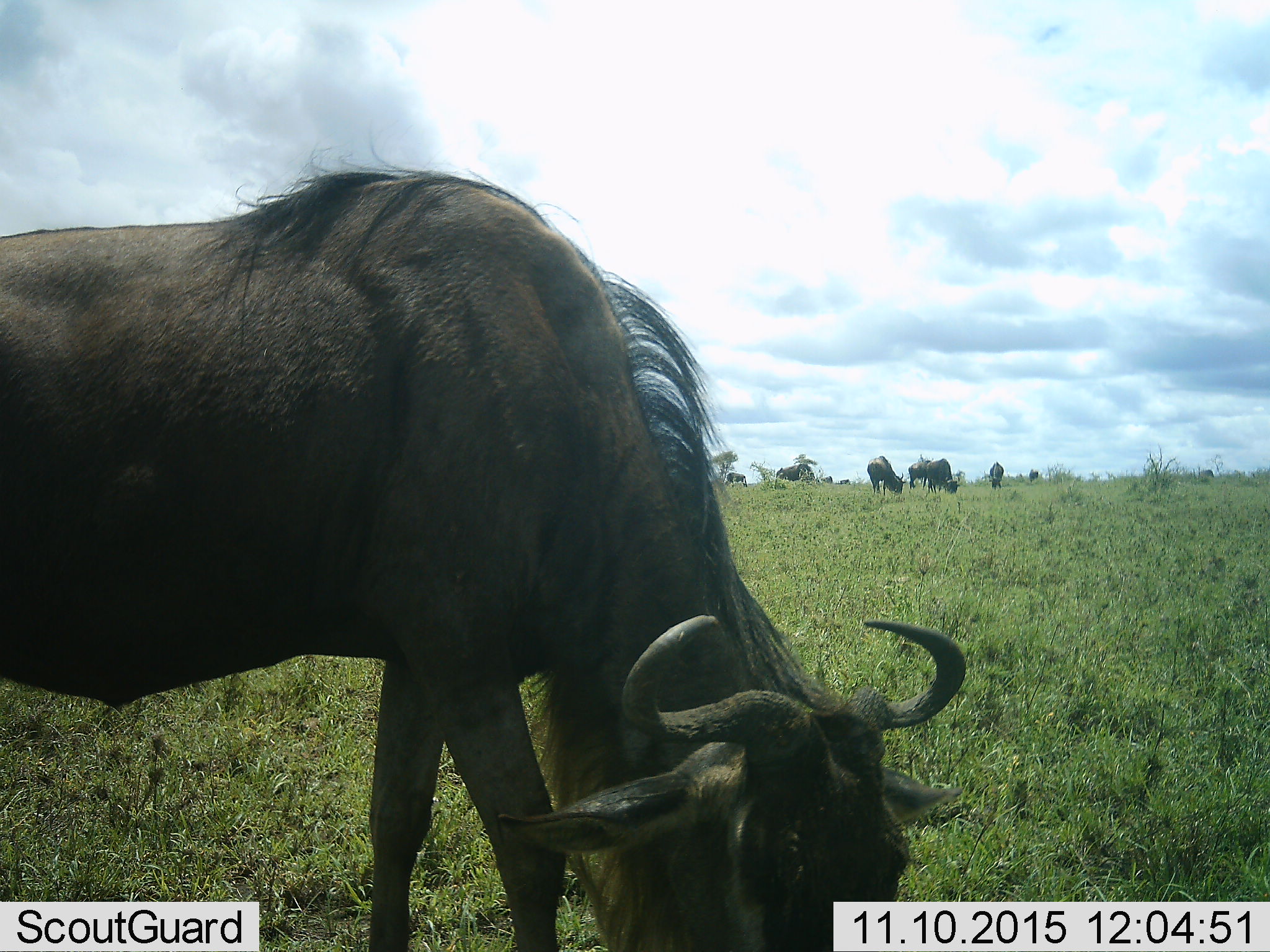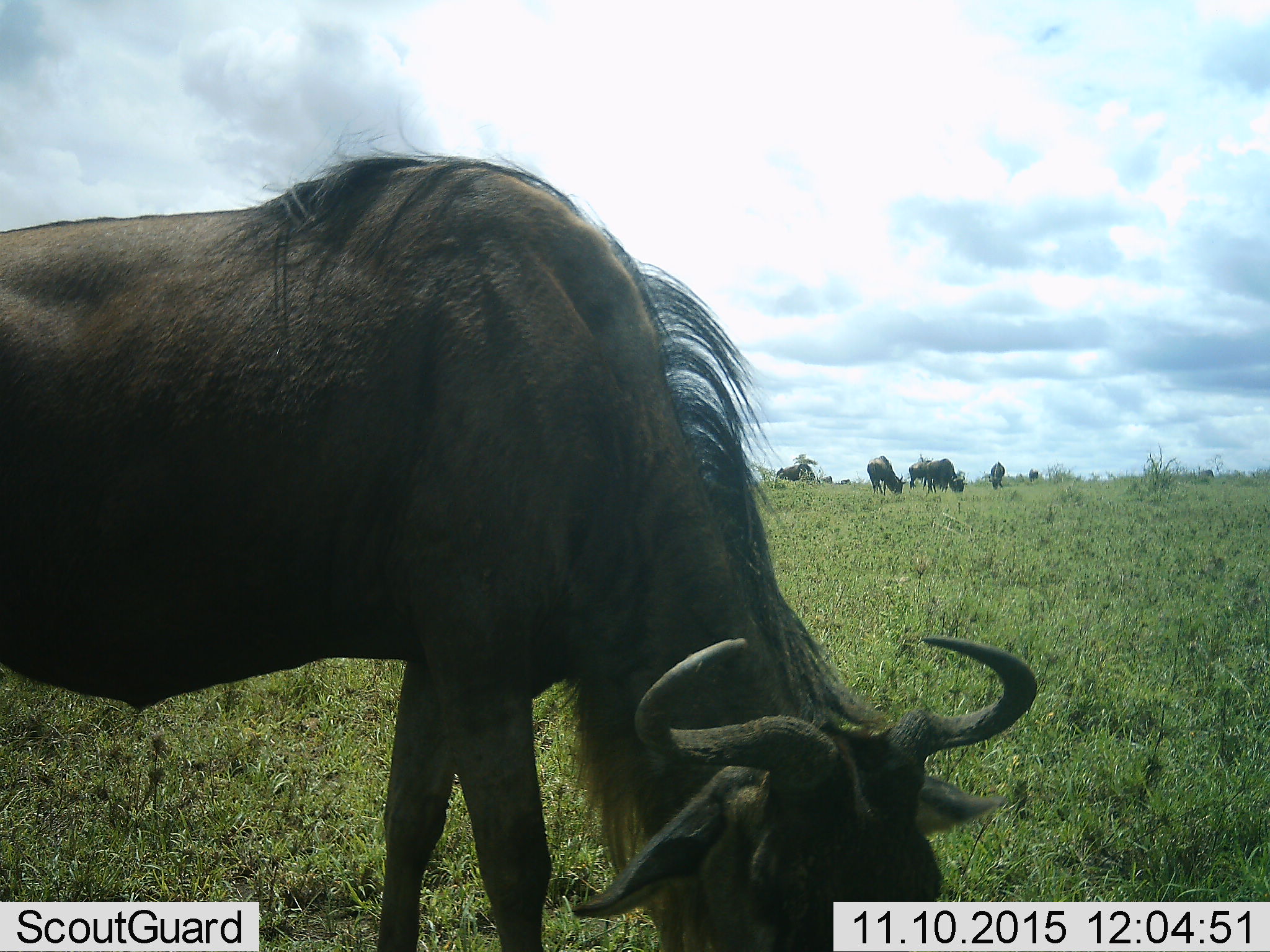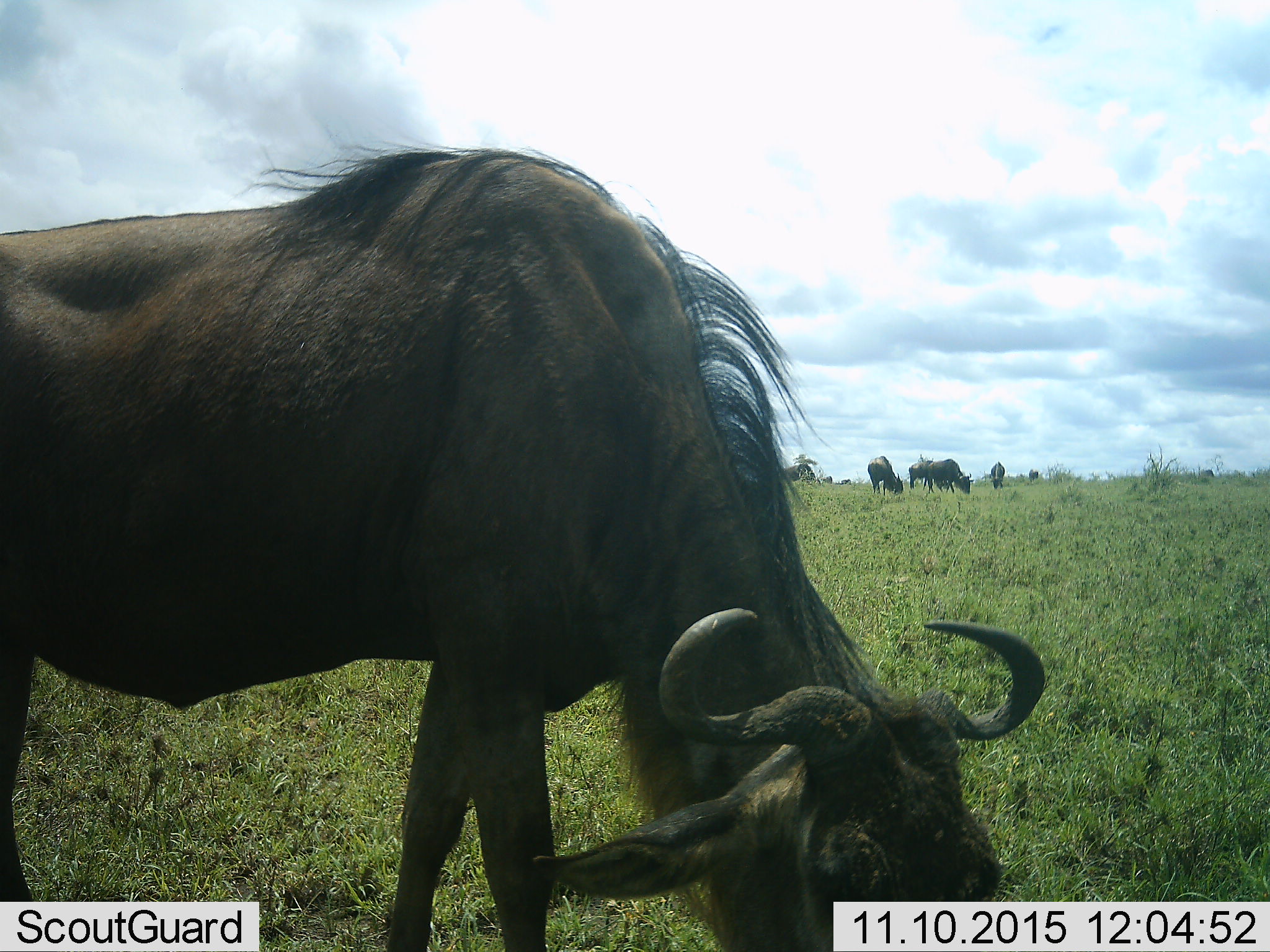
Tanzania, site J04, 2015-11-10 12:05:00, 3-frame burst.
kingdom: Animalia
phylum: Chordata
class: Mammalia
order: Artiodactyla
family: Bovidae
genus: Connochaetes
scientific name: Connochaetes taurinus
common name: blue wildebeest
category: wildebeest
Wildebeest (blue wildebeest) (Connochaetes taurinus), count 7. Behavior (volunteer vote fractions): standing 33%, resting 0%, moving 33%, interacting 0%. Young present (vote fraction): 0%. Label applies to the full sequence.